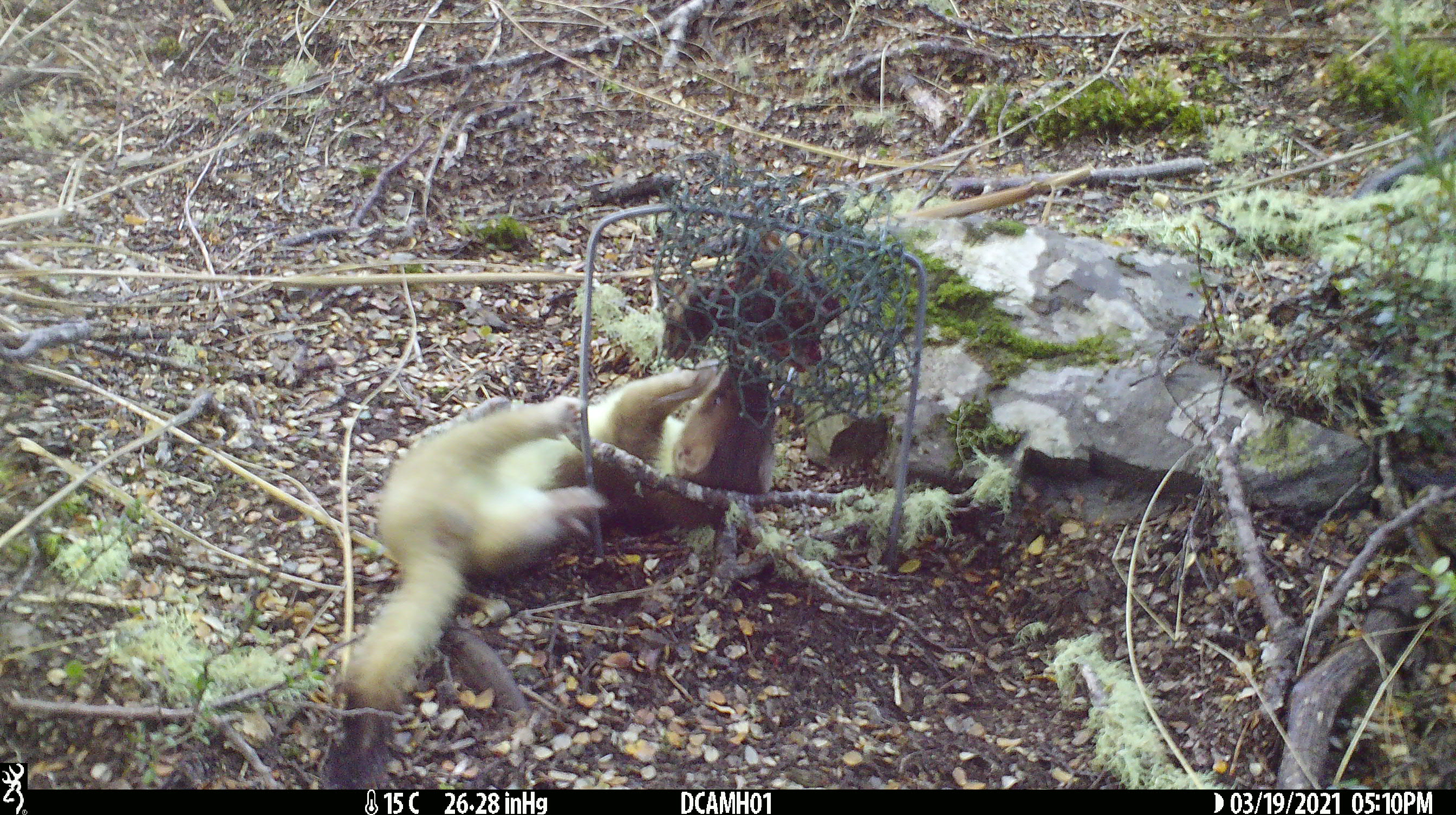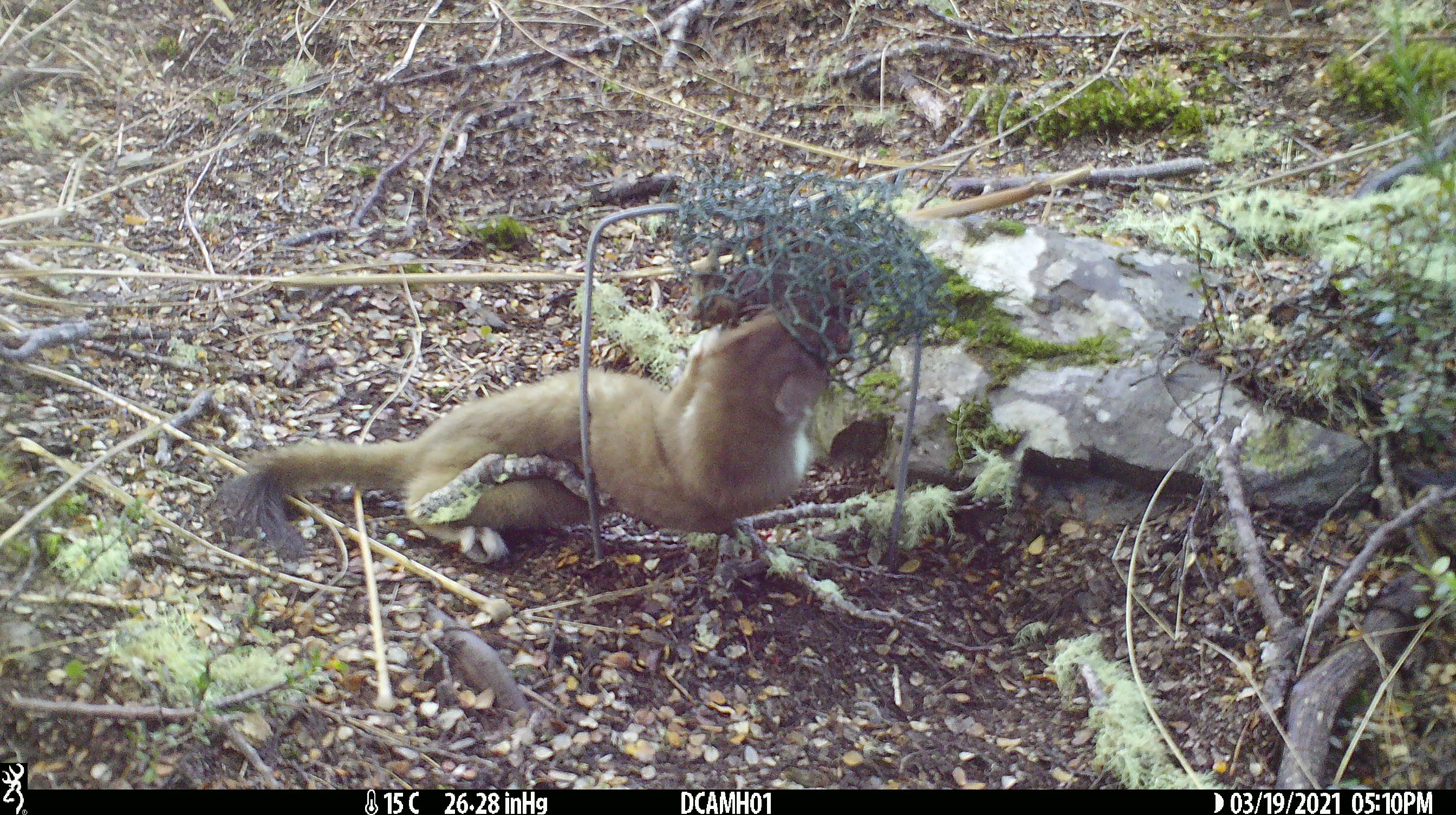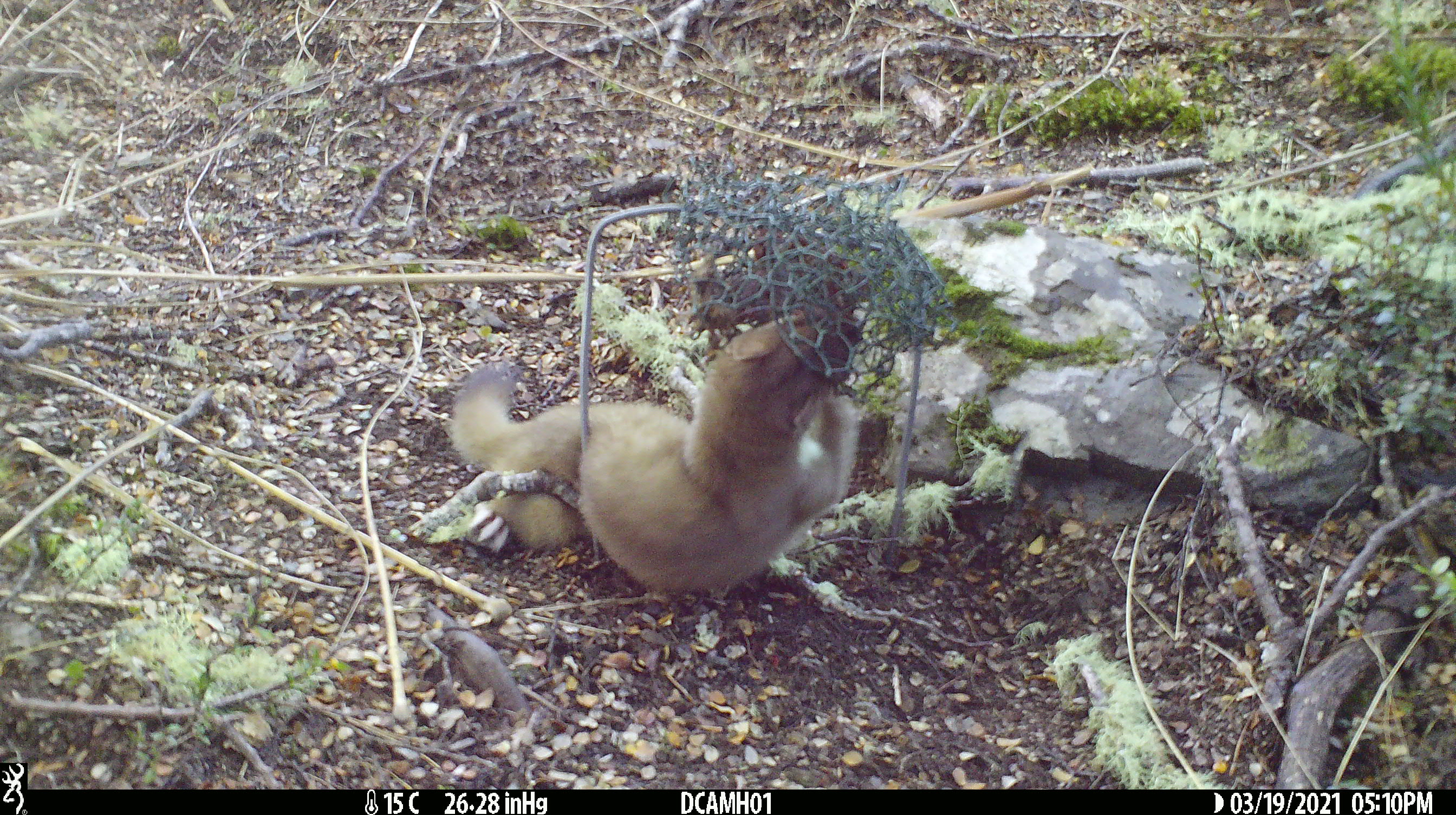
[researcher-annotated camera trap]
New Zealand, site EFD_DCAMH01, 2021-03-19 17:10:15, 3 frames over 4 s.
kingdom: Animalia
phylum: Chordata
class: Mammalia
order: Carnivora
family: Mustelidae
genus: Mustela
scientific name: Mustela erminea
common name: stoat